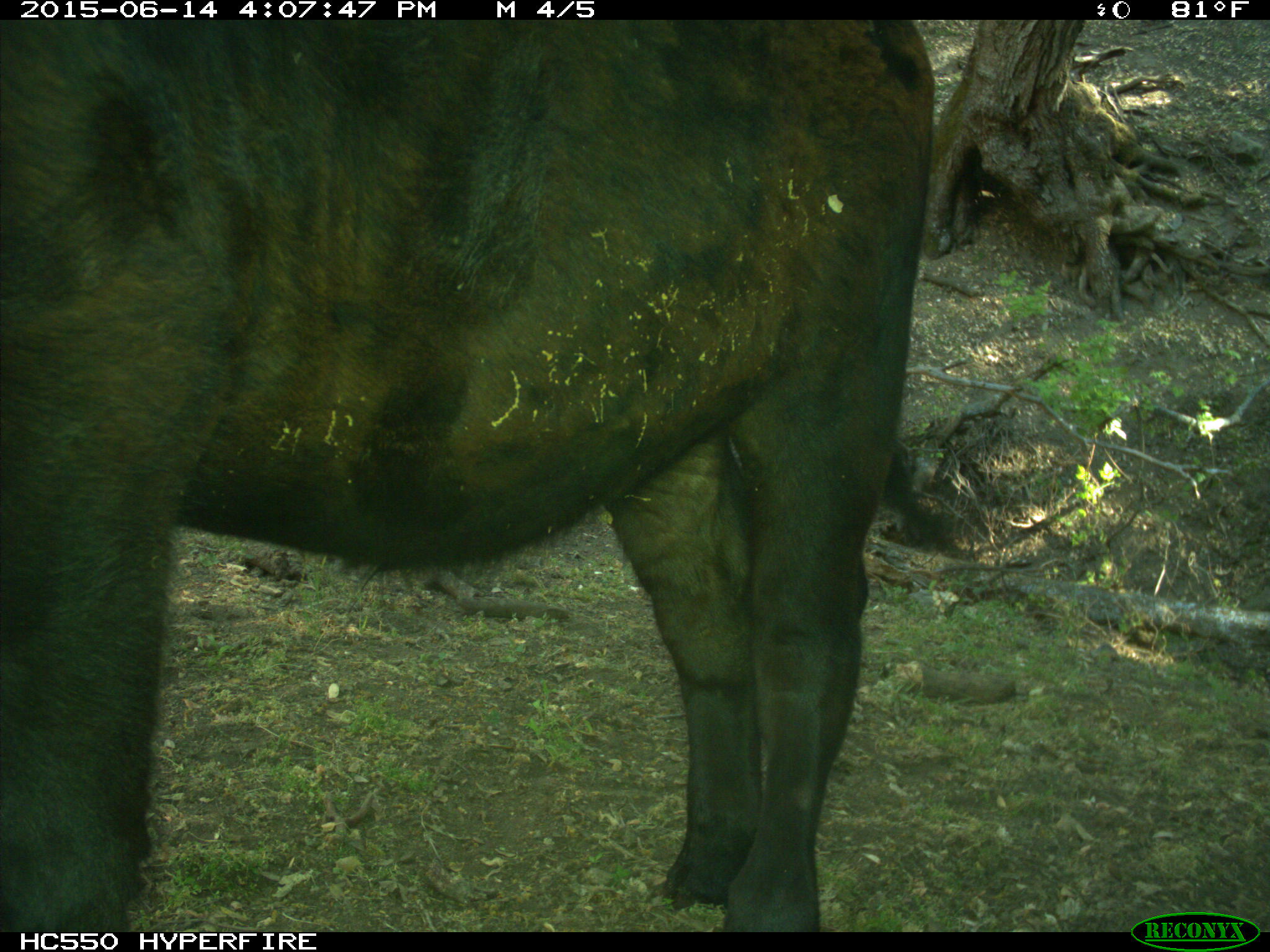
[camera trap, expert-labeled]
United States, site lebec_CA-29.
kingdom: Animalia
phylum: Chordata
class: Mammalia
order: Artiodactyla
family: Bovidae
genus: Bos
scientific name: Bos taurus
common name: domestic cow